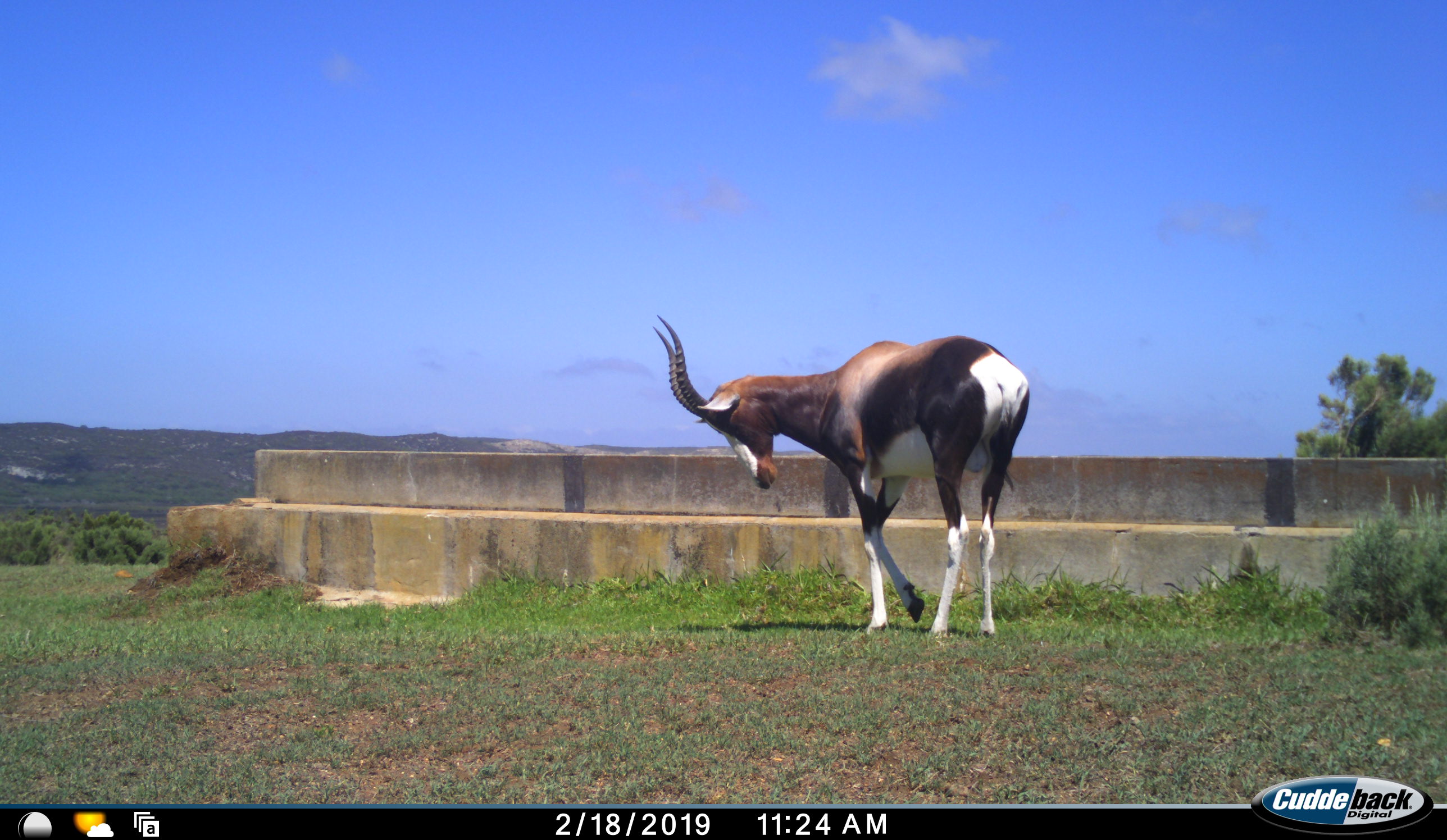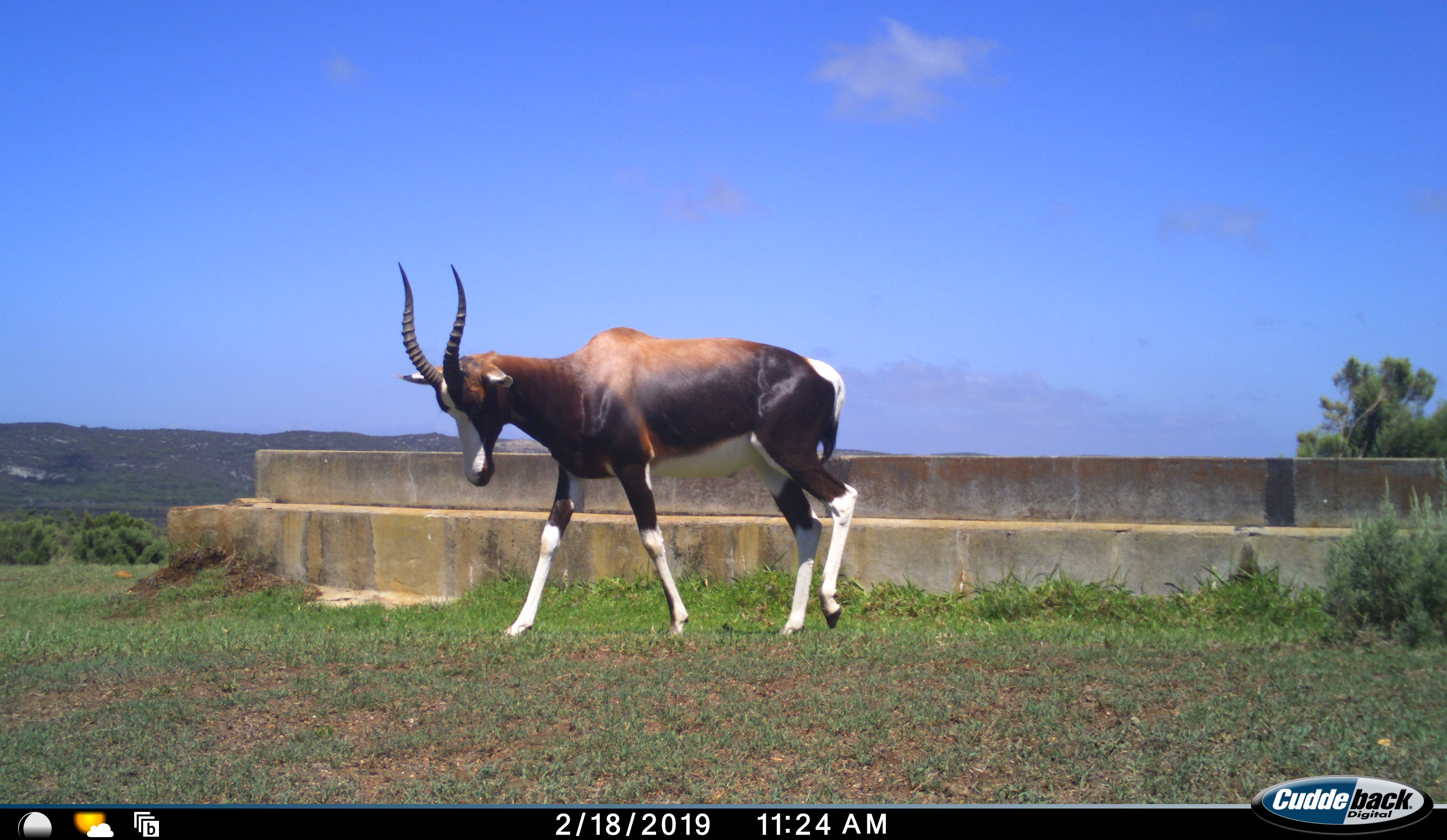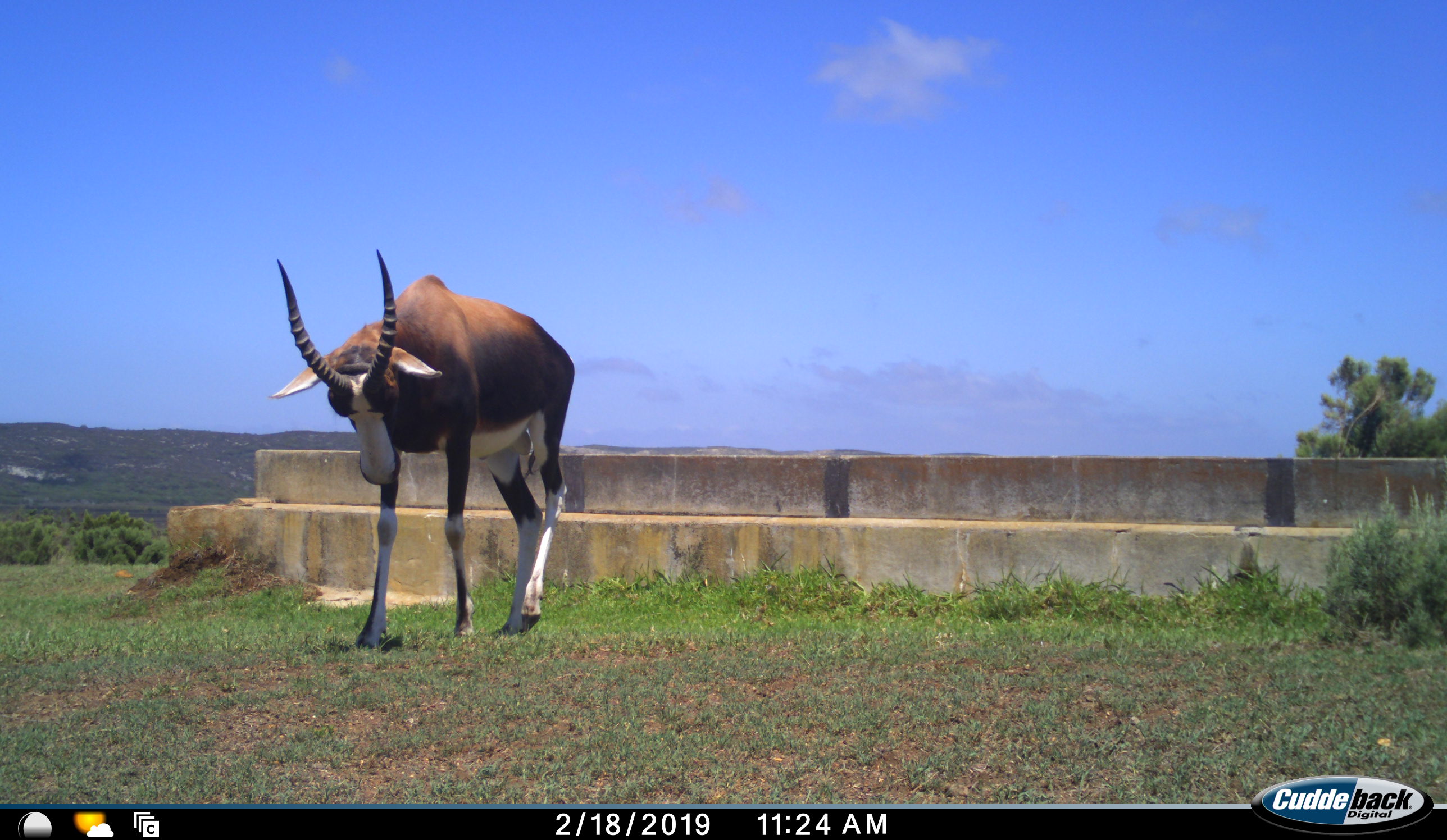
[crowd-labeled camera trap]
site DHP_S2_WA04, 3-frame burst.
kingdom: Animalia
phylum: Chordata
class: Mammalia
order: Artiodactyla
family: Bovidae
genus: Damaliscus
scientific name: Damaliscus pygargus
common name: bontebok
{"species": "bontebok (Damaliscus pygargus)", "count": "1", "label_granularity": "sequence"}